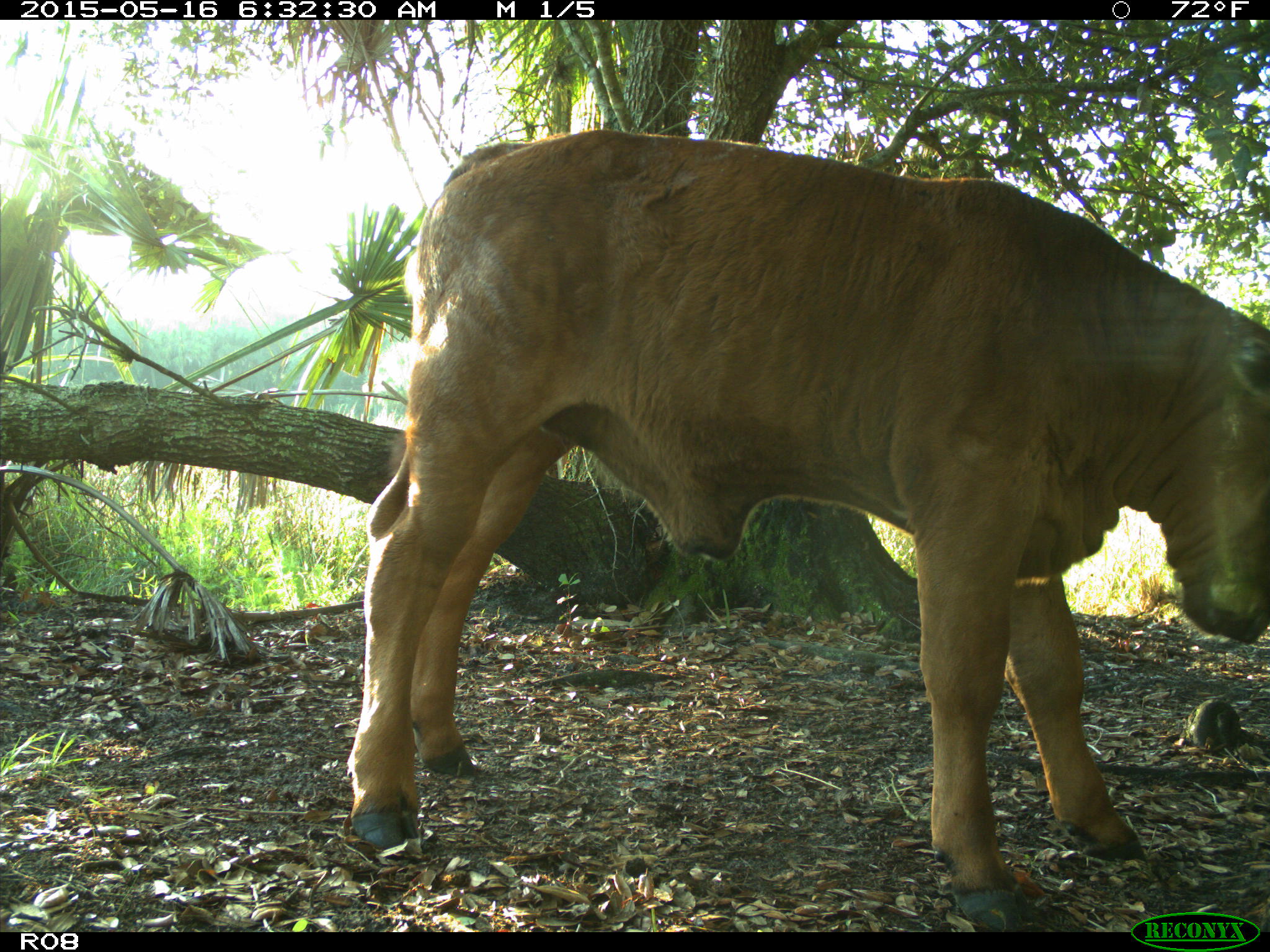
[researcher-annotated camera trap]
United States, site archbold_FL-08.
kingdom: Animalia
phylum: Chordata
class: Mammalia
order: Artiodactyla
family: Bovidae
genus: Bos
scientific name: Bos taurus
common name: domestic cow